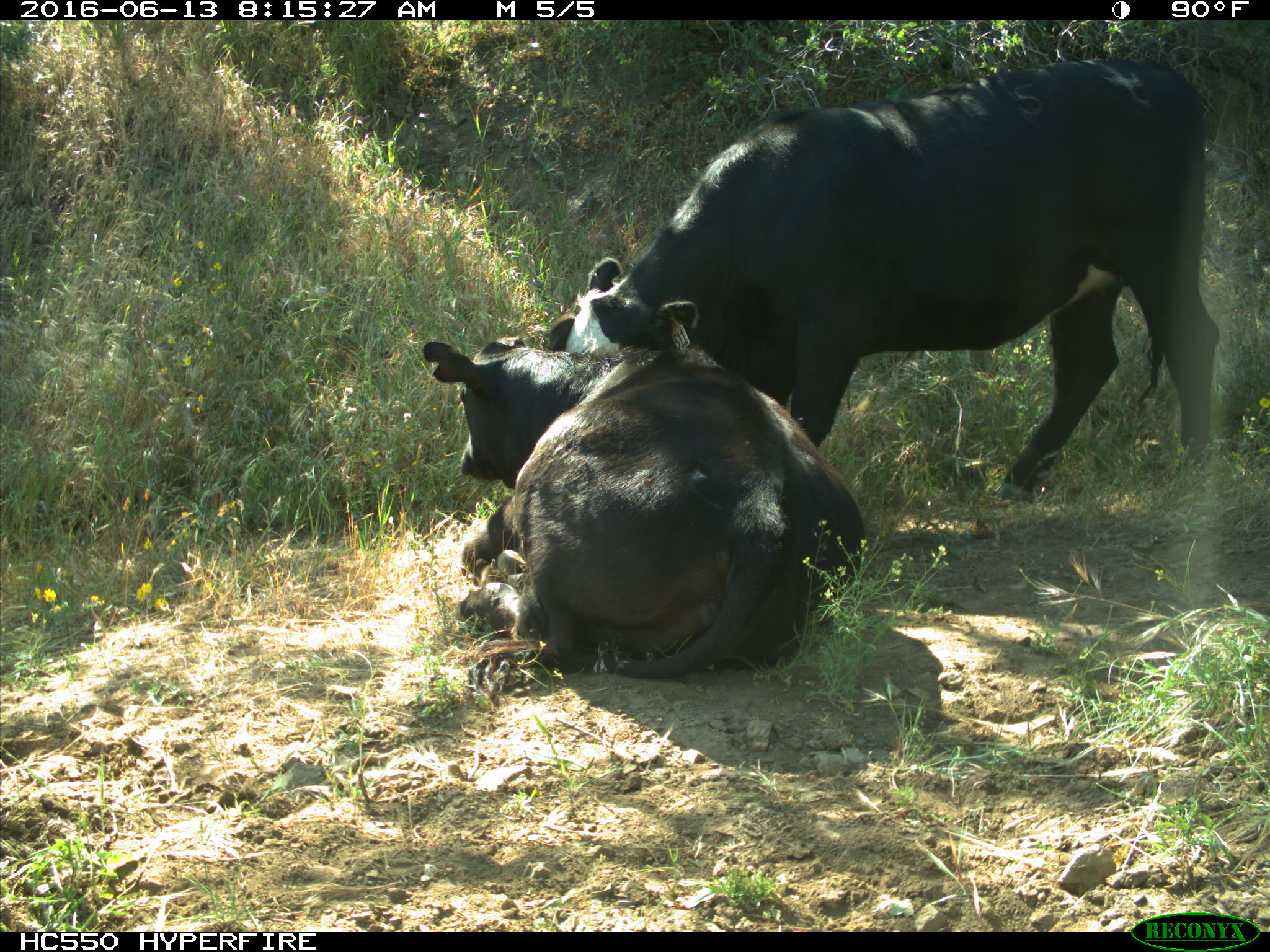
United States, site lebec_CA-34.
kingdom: Animalia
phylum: Chordata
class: Mammalia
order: Artiodactyla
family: Bovidae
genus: Bos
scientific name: Bos taurus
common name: domestic cow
Bos taurus (domestic cow).